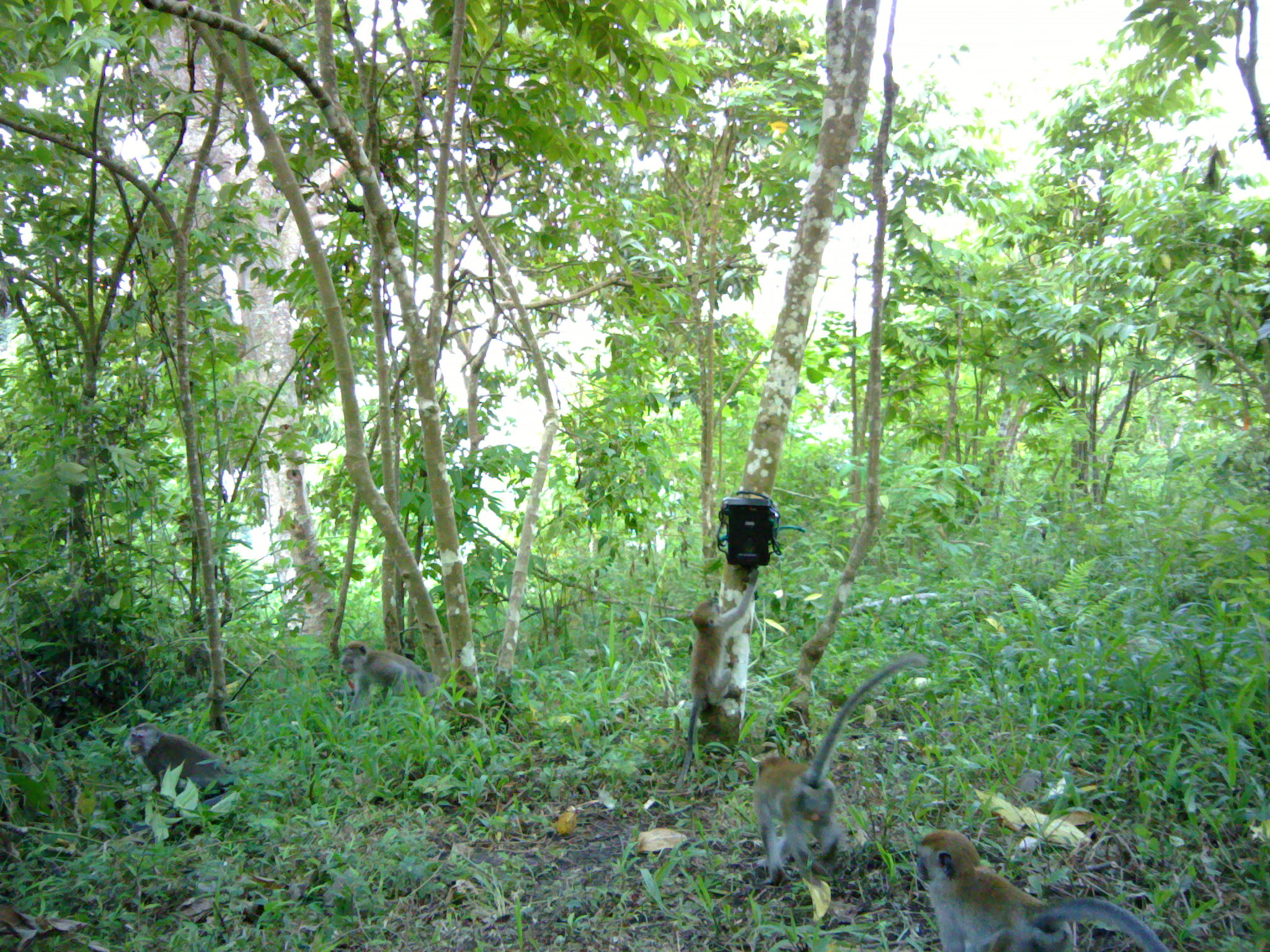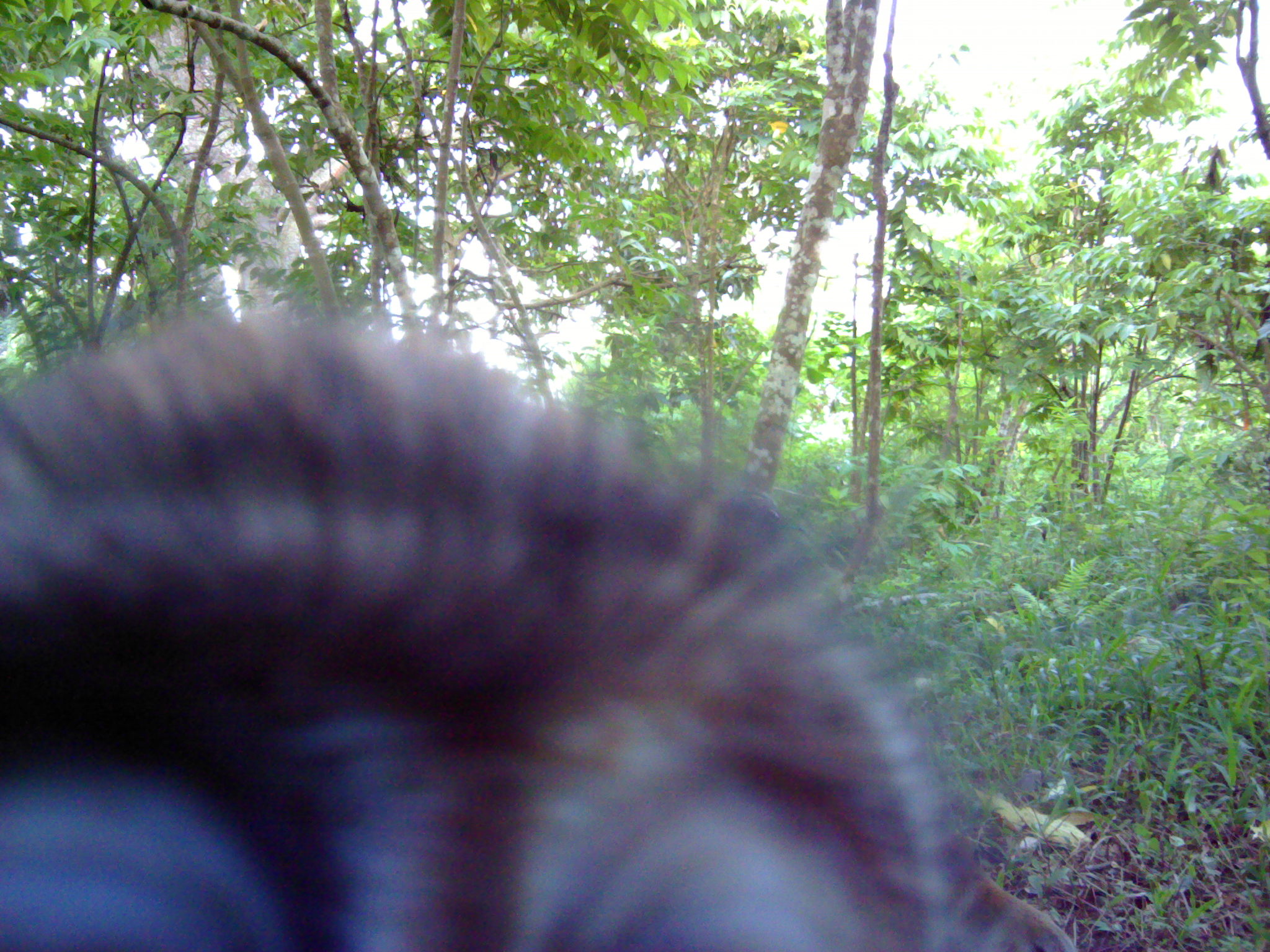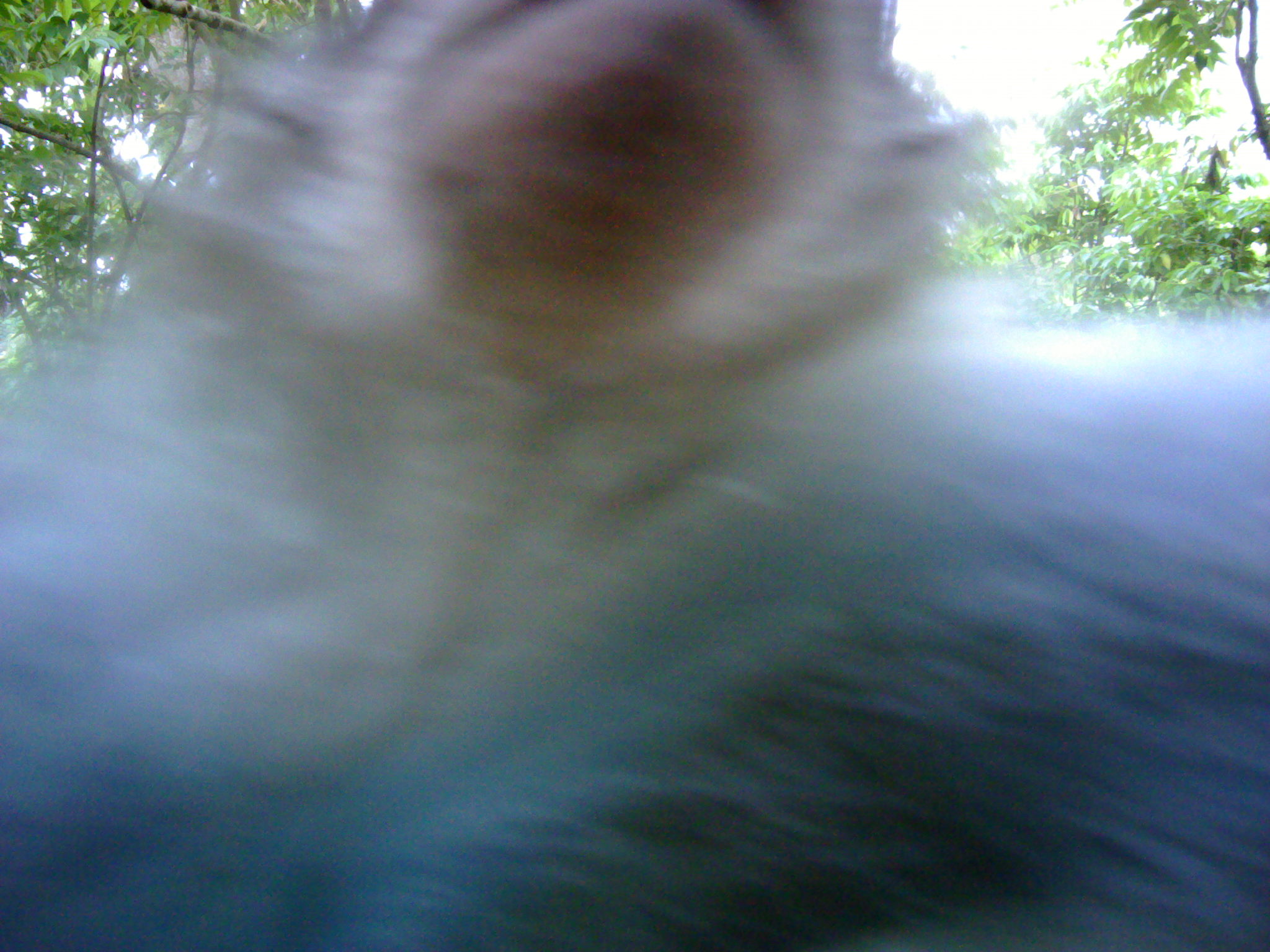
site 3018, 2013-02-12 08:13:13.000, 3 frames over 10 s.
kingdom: Animalia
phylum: Chordata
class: Mammalia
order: Primates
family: Cercopithecidae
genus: Macaca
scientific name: Macaca fascicularis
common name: crab-eating macaque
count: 7